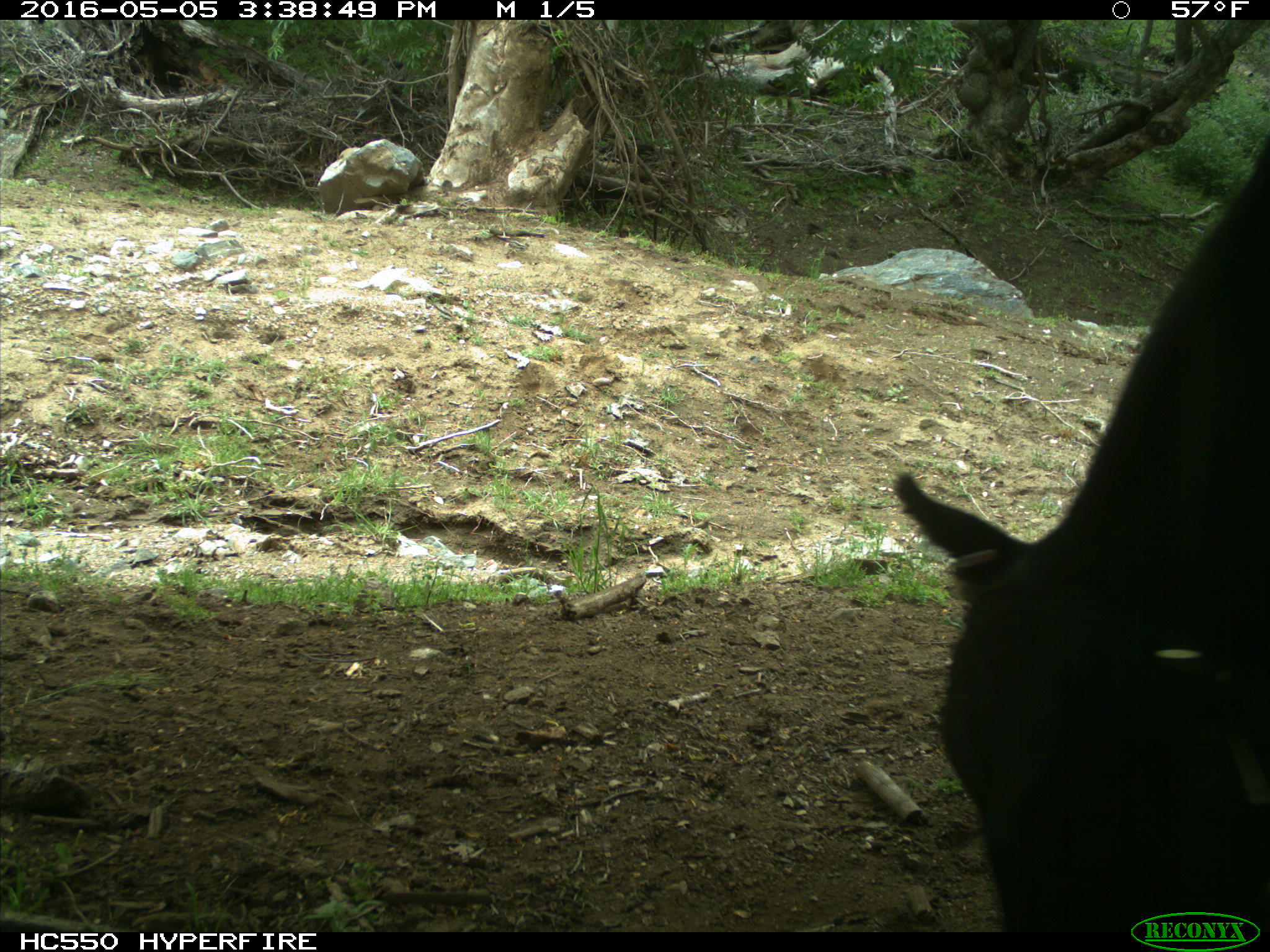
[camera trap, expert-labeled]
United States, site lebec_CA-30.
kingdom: Animalia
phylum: Chordata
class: Mammalia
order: Artiodactyla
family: Bovidae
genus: Bos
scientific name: Bos taurus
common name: domestic cow